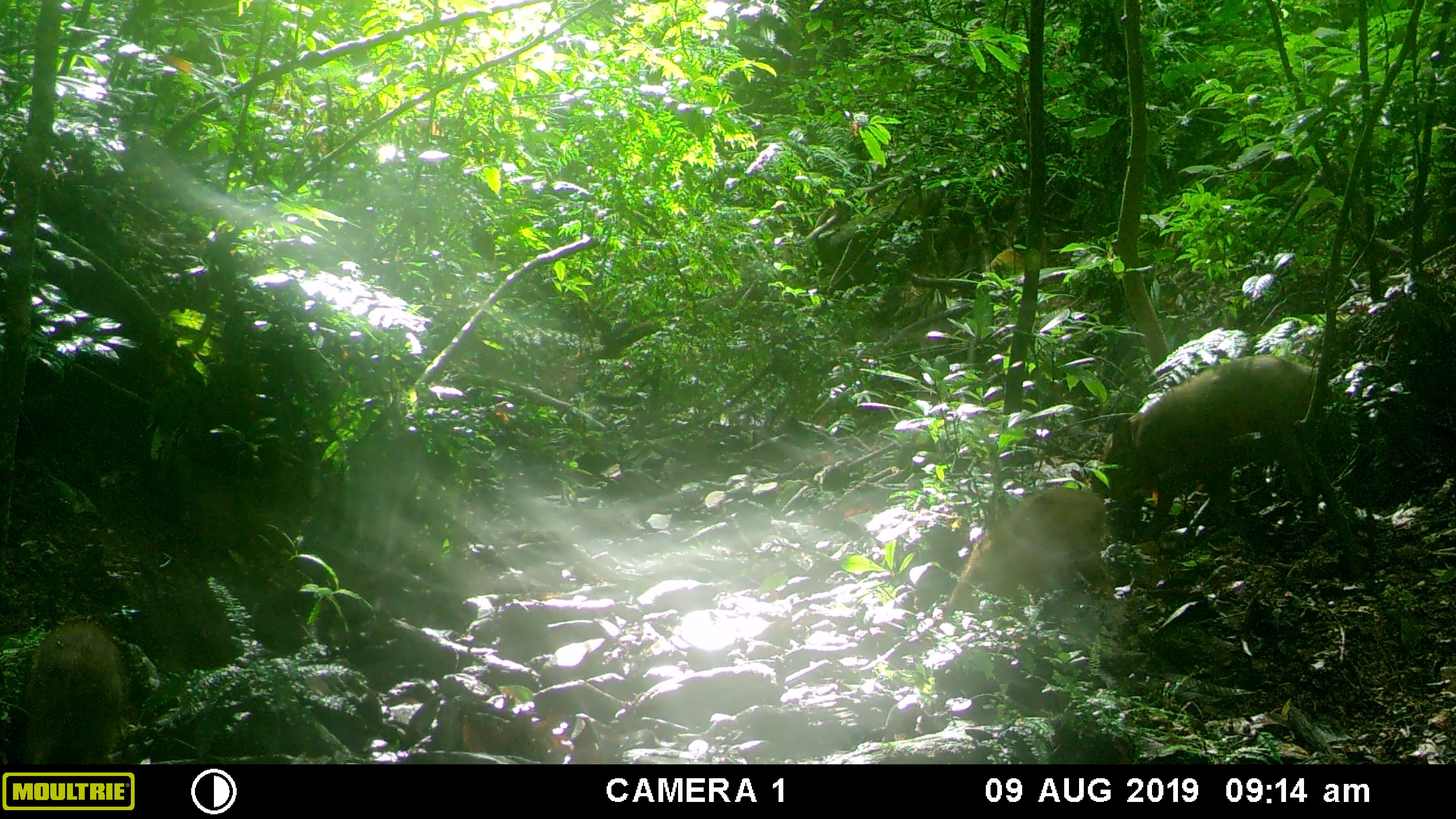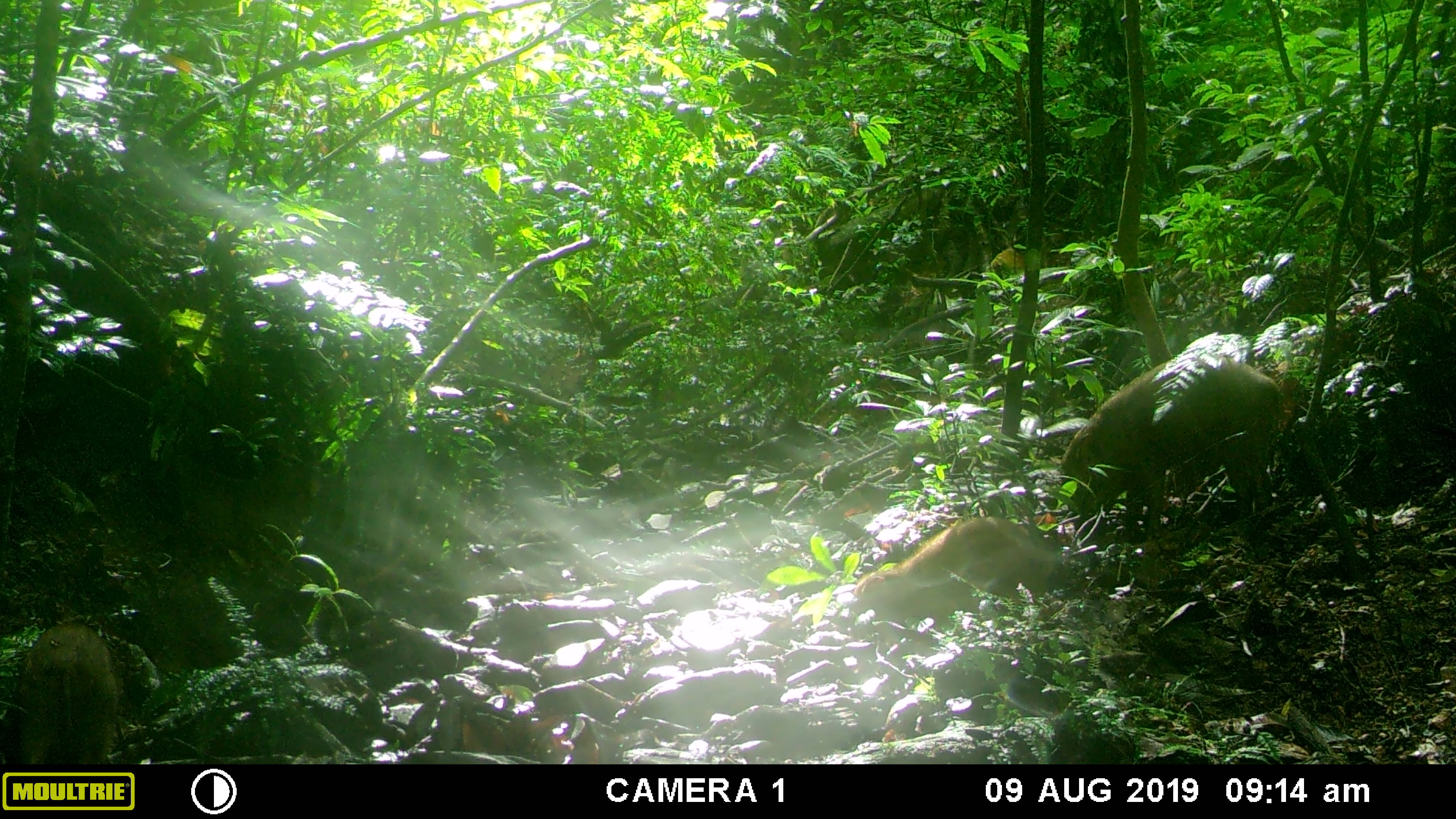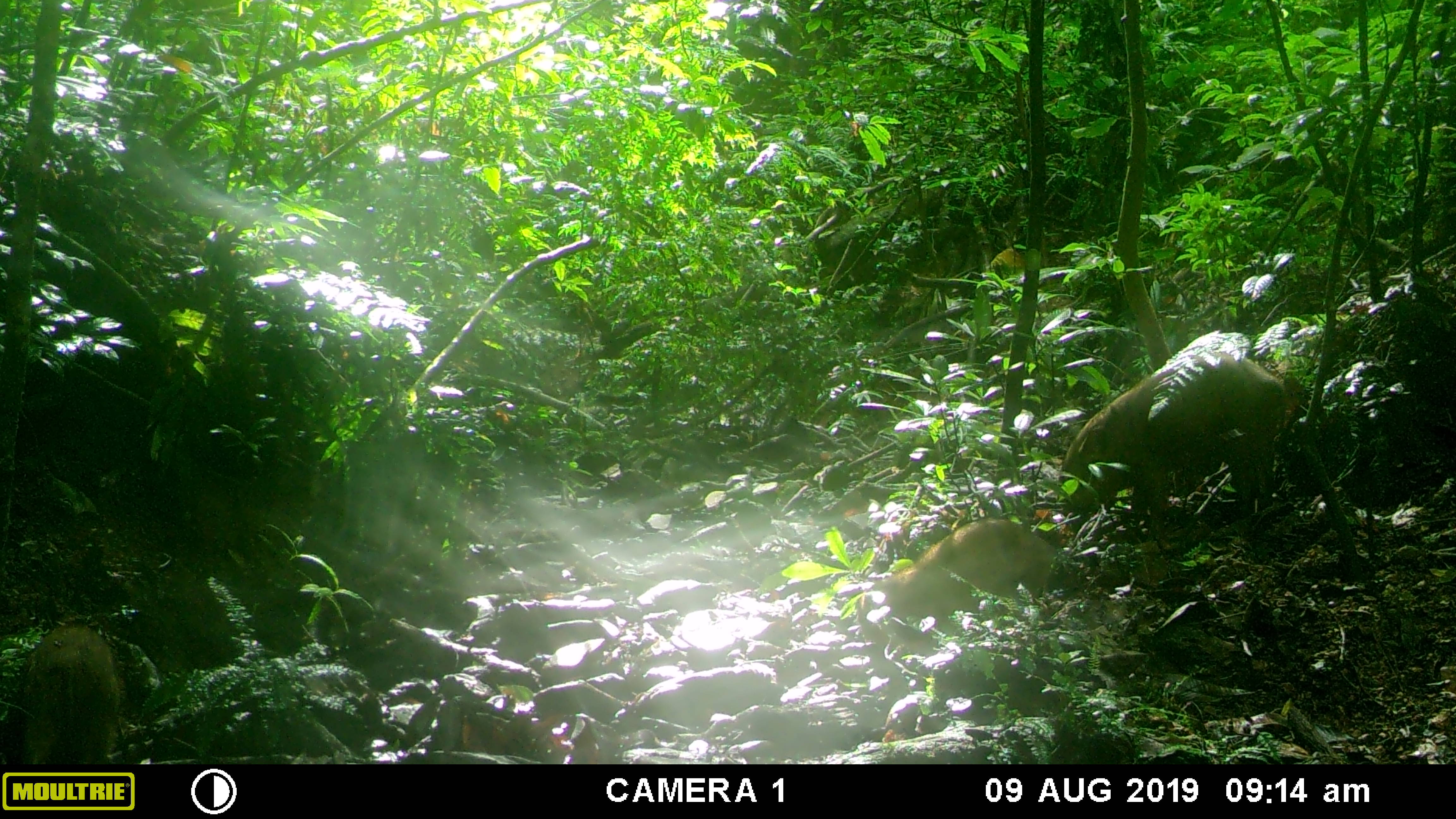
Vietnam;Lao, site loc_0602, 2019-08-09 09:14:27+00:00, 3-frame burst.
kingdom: Animalia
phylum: Chordata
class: Mammalia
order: Artiodactyla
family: Suidae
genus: Sus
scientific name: Sus scrofa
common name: eurasian wild pig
Eurasian wild pig (Sus scrofa). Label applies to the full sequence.